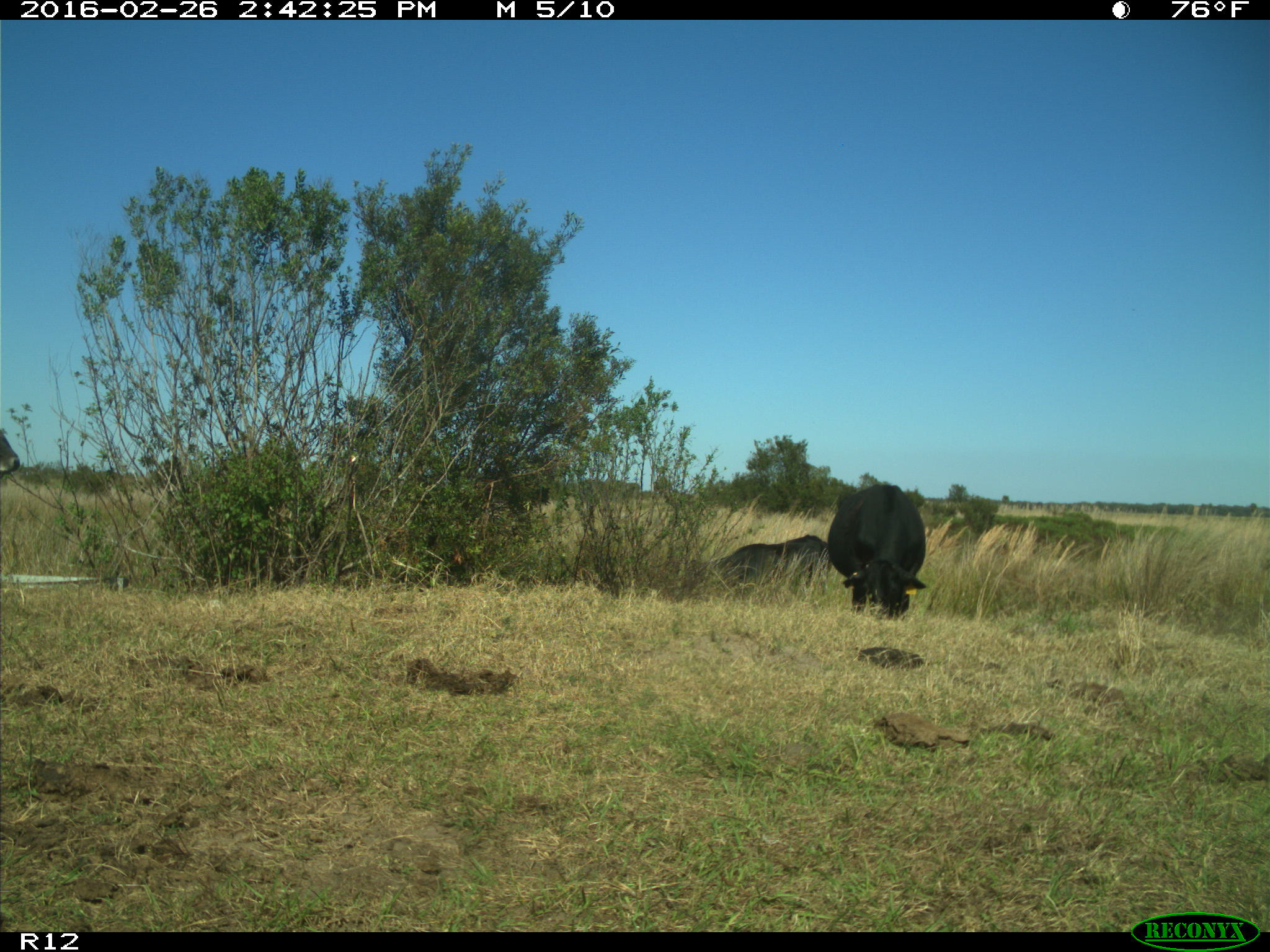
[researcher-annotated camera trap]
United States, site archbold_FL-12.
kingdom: Animalia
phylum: Chordata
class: Mammalia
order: Artiodactyla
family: Bovidae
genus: Bos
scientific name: Bos taurus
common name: domestic cow